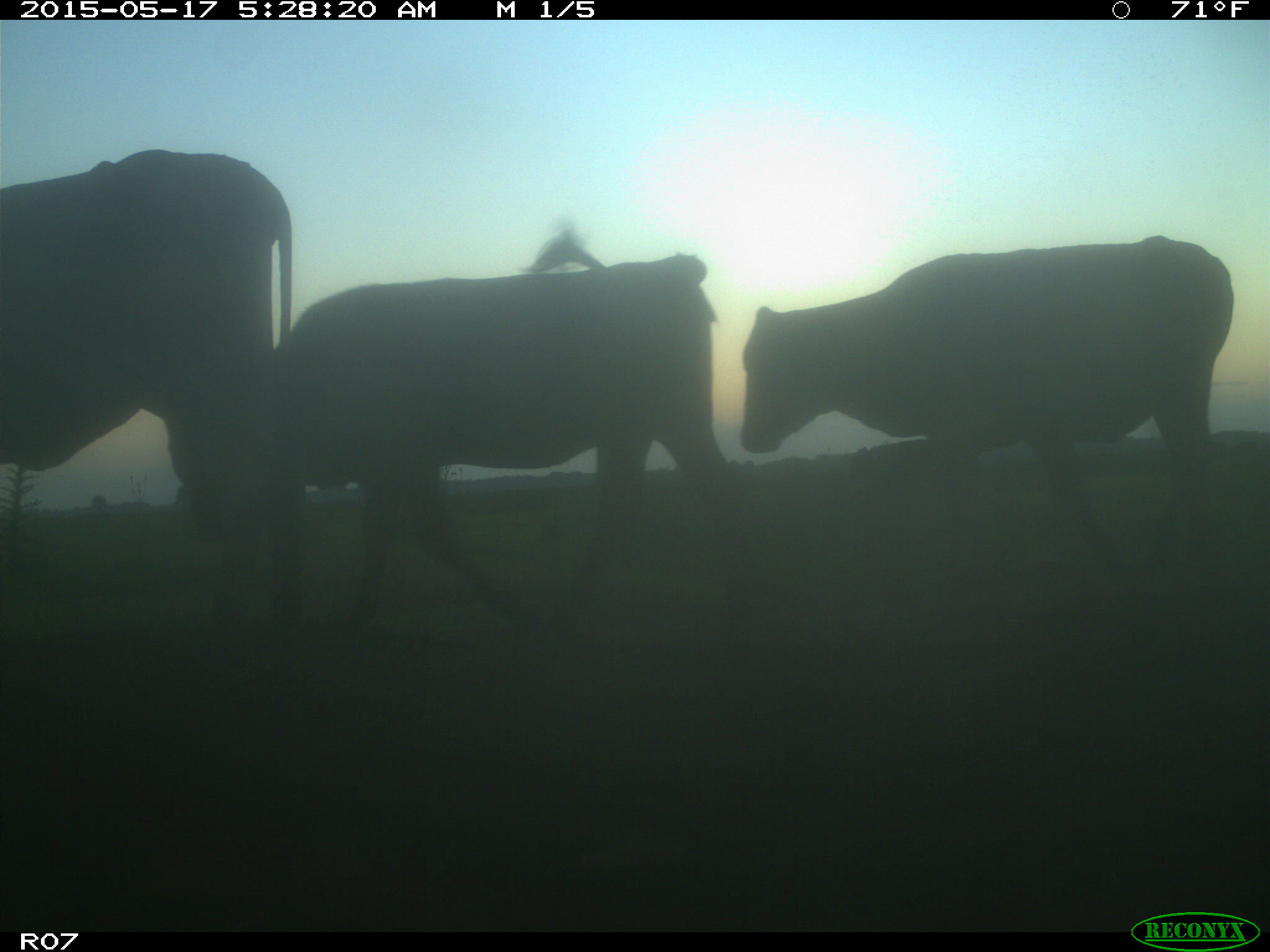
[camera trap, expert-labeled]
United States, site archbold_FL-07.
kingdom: Animalia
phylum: Chordata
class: Mammalia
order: Artiodactyla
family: Bovidae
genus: Bos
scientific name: Bos taurus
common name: domestic cow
Bos taurus (domestic cow).